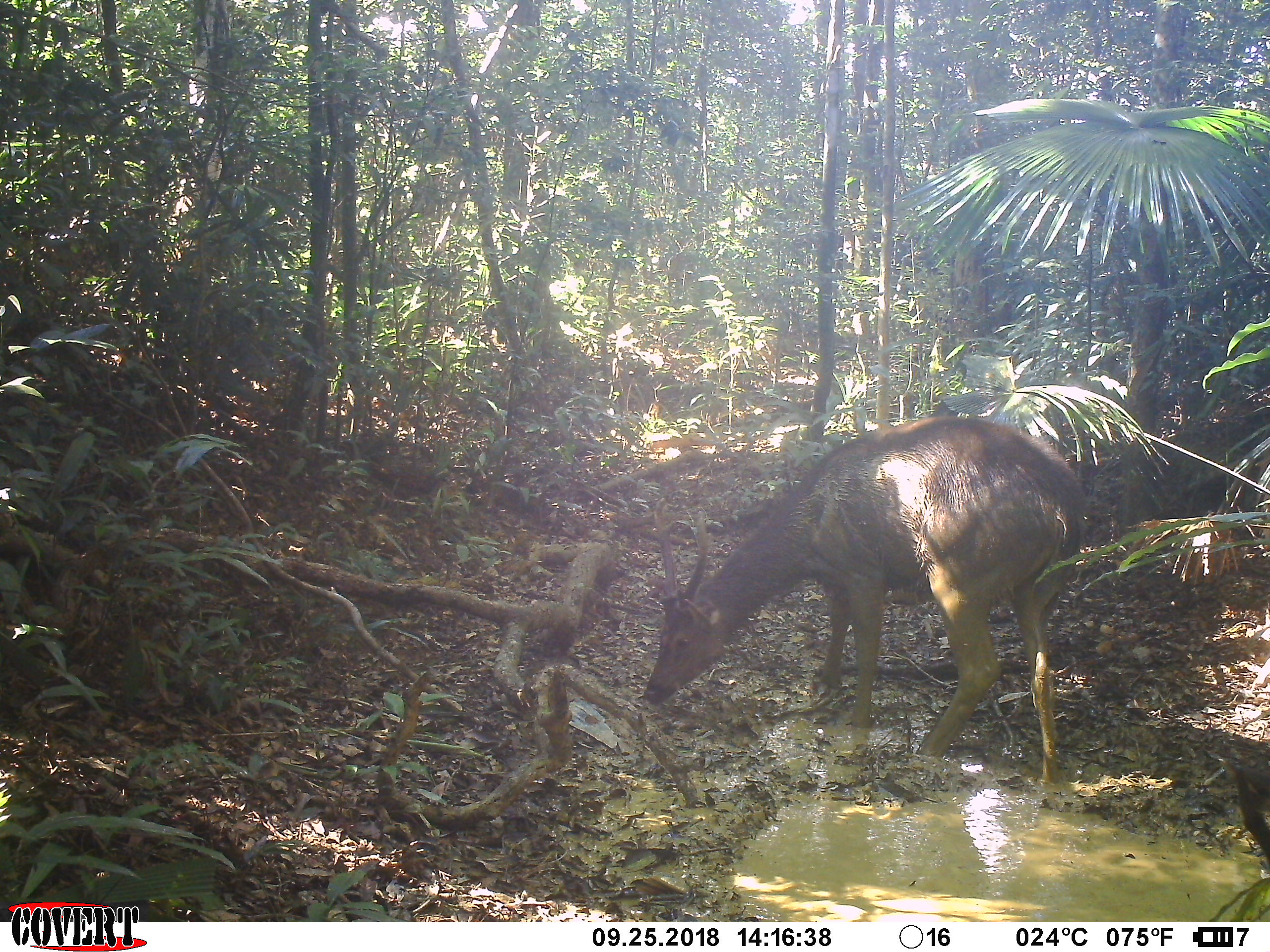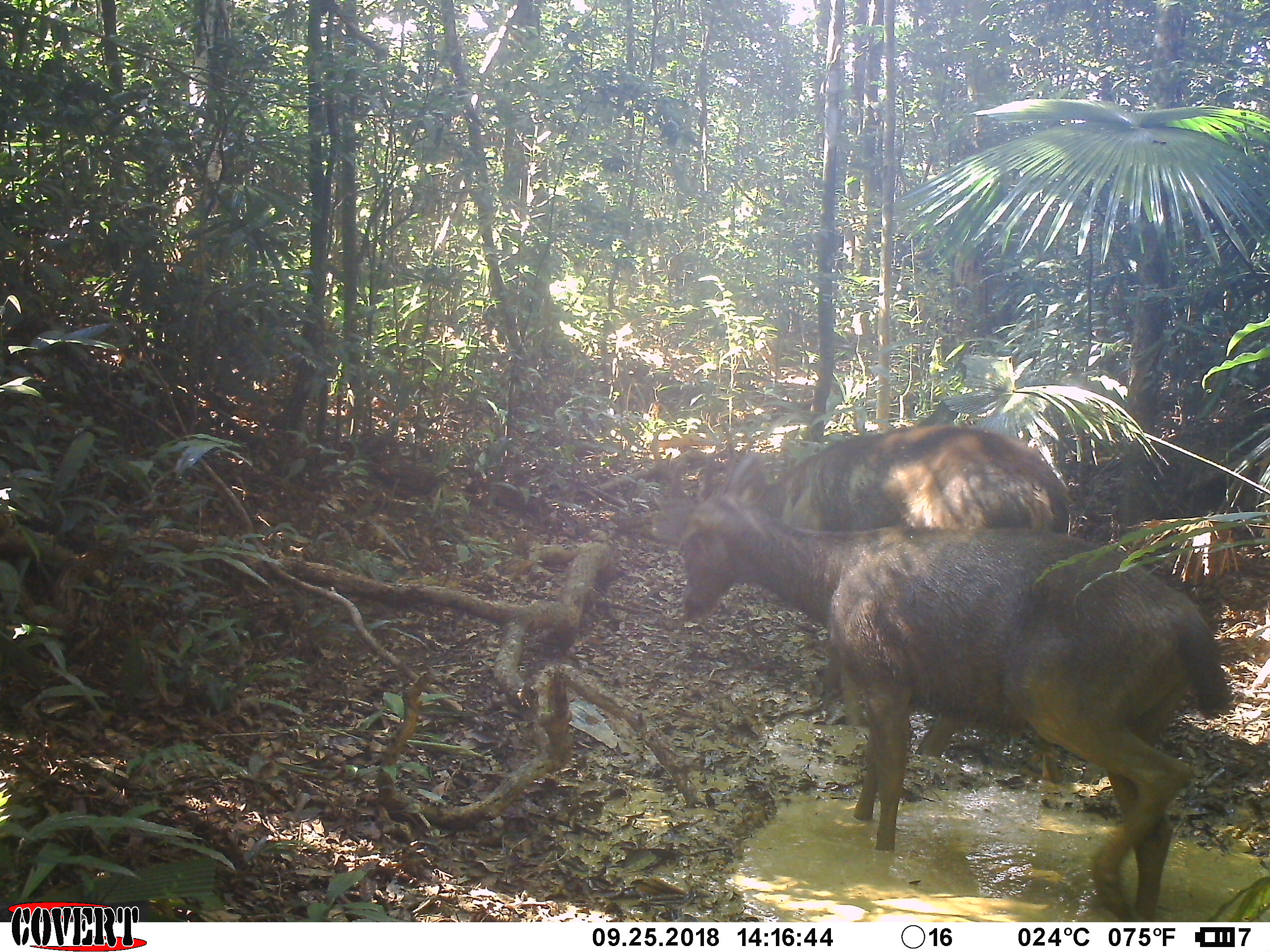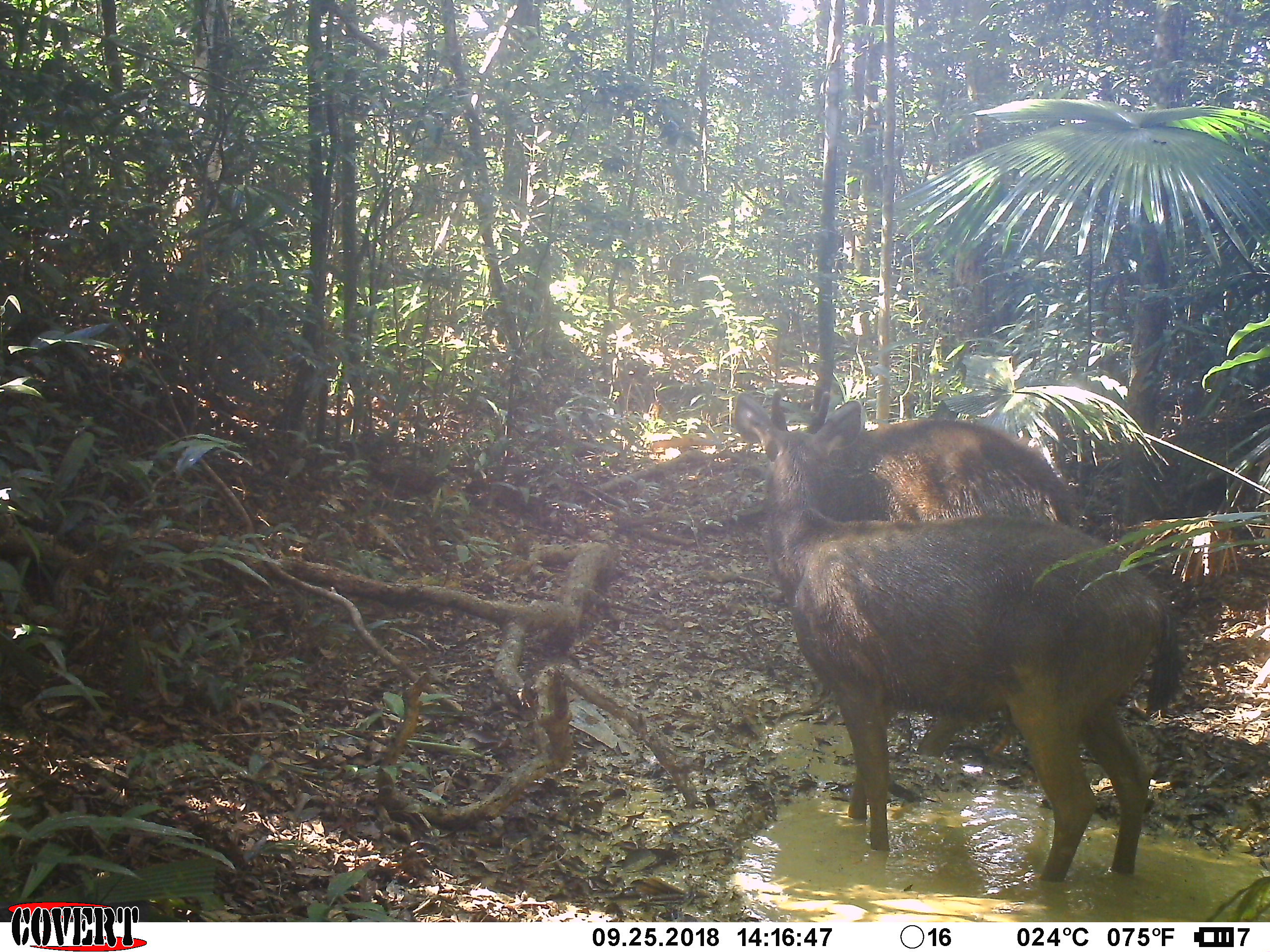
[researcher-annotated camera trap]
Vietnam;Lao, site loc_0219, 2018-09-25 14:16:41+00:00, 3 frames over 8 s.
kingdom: Animalia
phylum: Chordata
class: Mammalia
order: Artiodactyla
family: Cervidae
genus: Rusa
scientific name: Rusa unicolor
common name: sambar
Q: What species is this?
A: Sambar (Rusa unicolor).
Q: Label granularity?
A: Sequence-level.